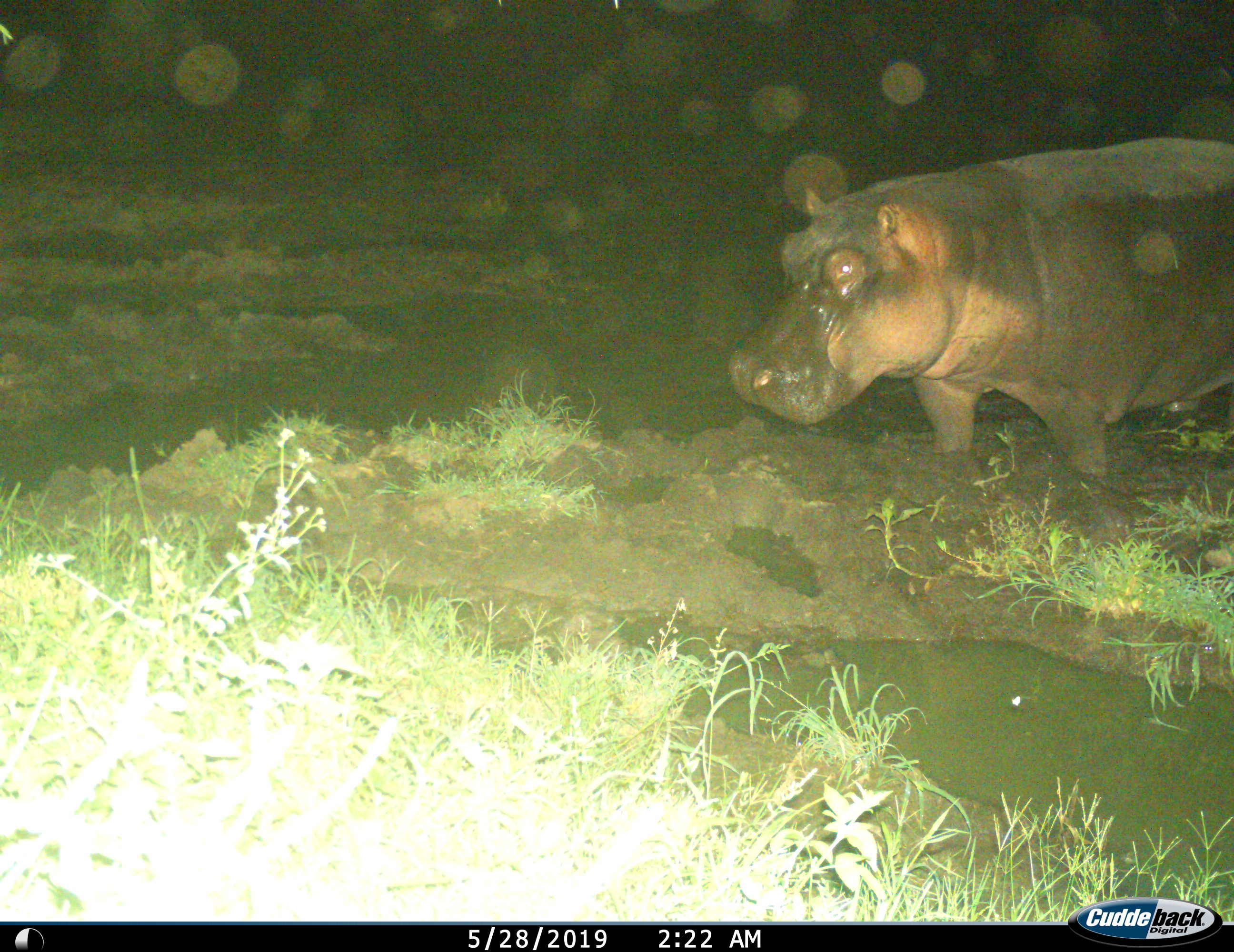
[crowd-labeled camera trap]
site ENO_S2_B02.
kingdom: Animalia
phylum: Chordata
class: Mammalia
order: Artiodactyla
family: Hippopotamidae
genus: Hippopotamus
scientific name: Hippopotamus amphibius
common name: hippopotamus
Hippopotamus (Hippopotamus amphibius), count 1. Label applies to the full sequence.